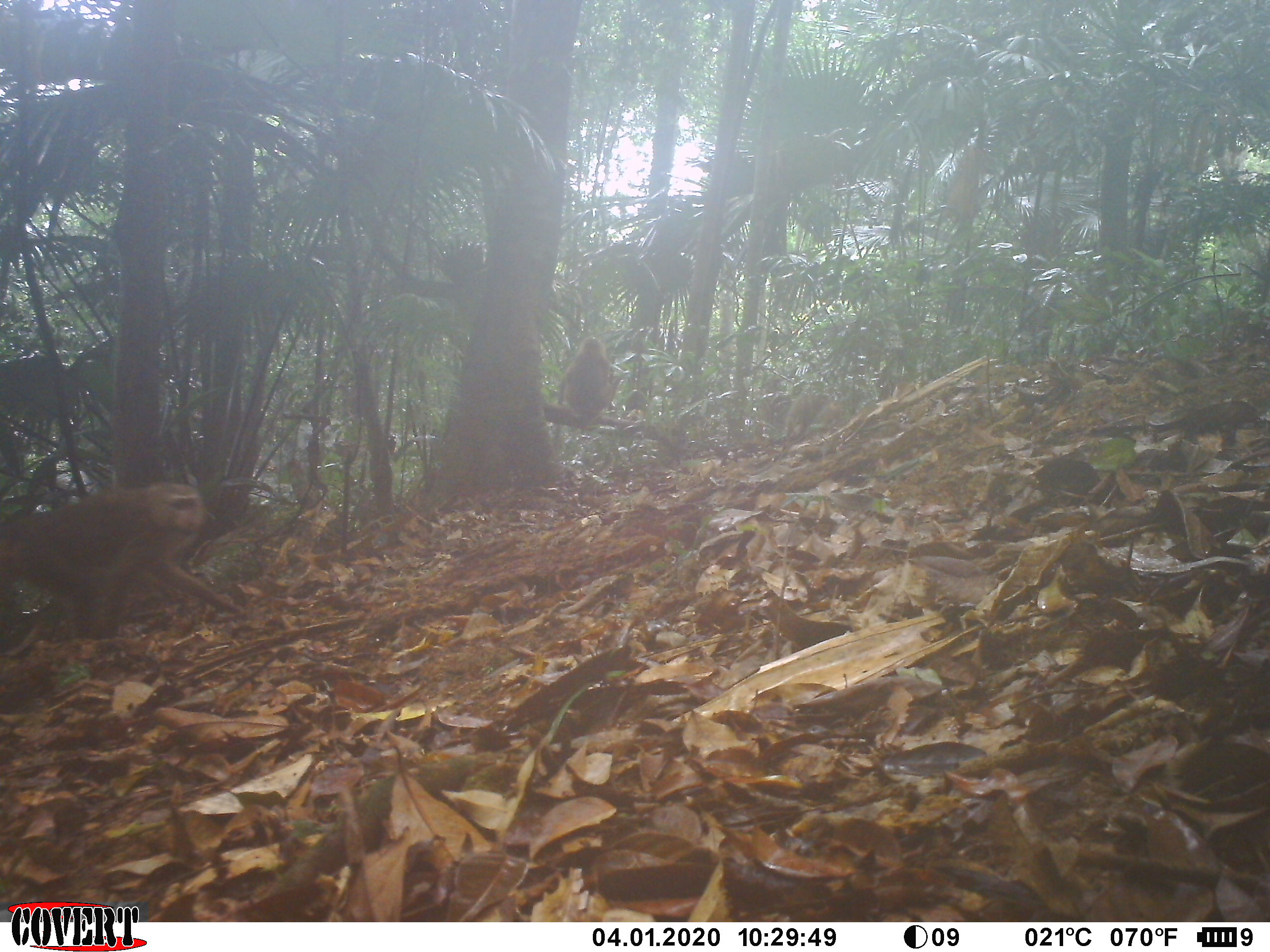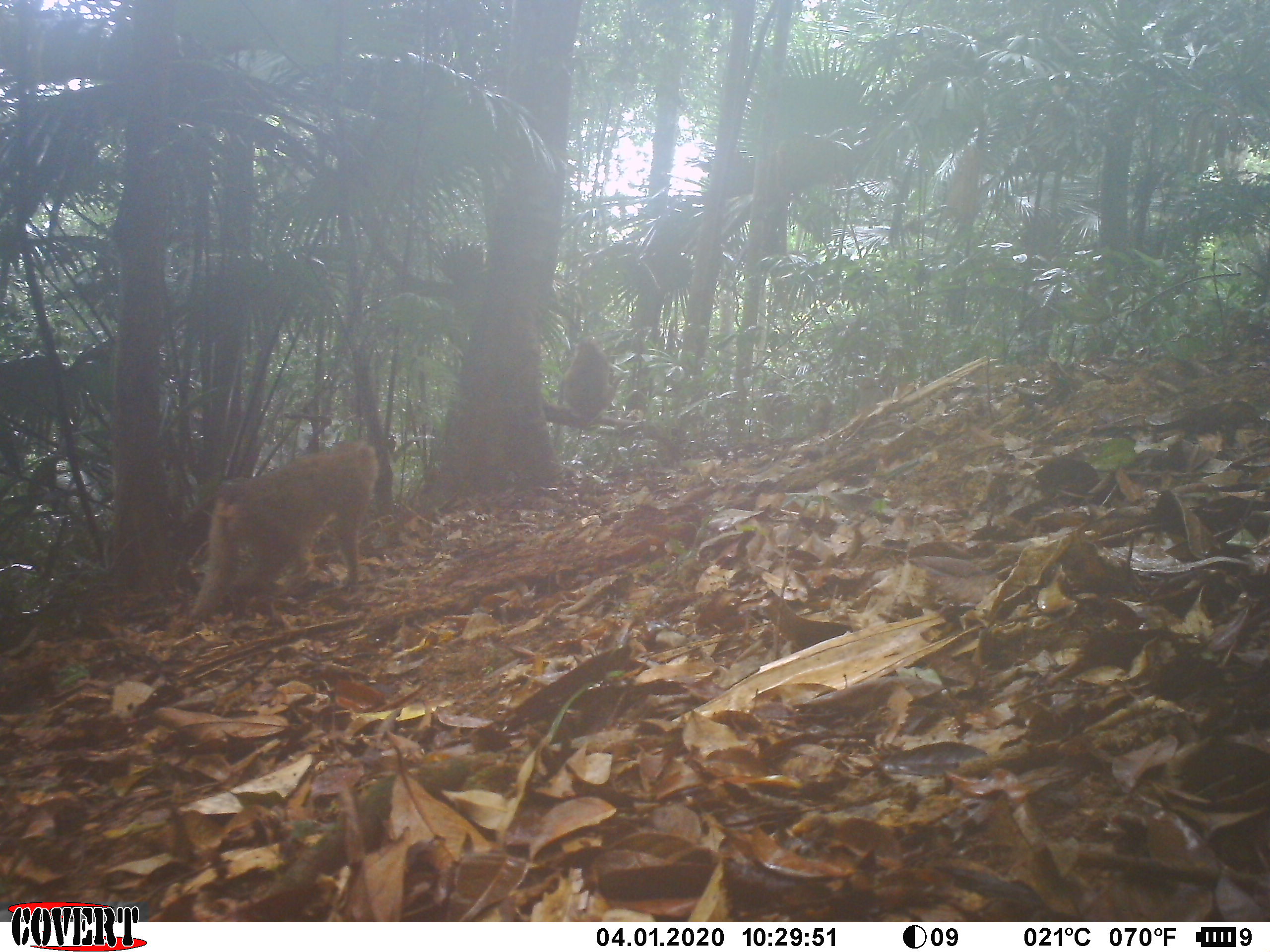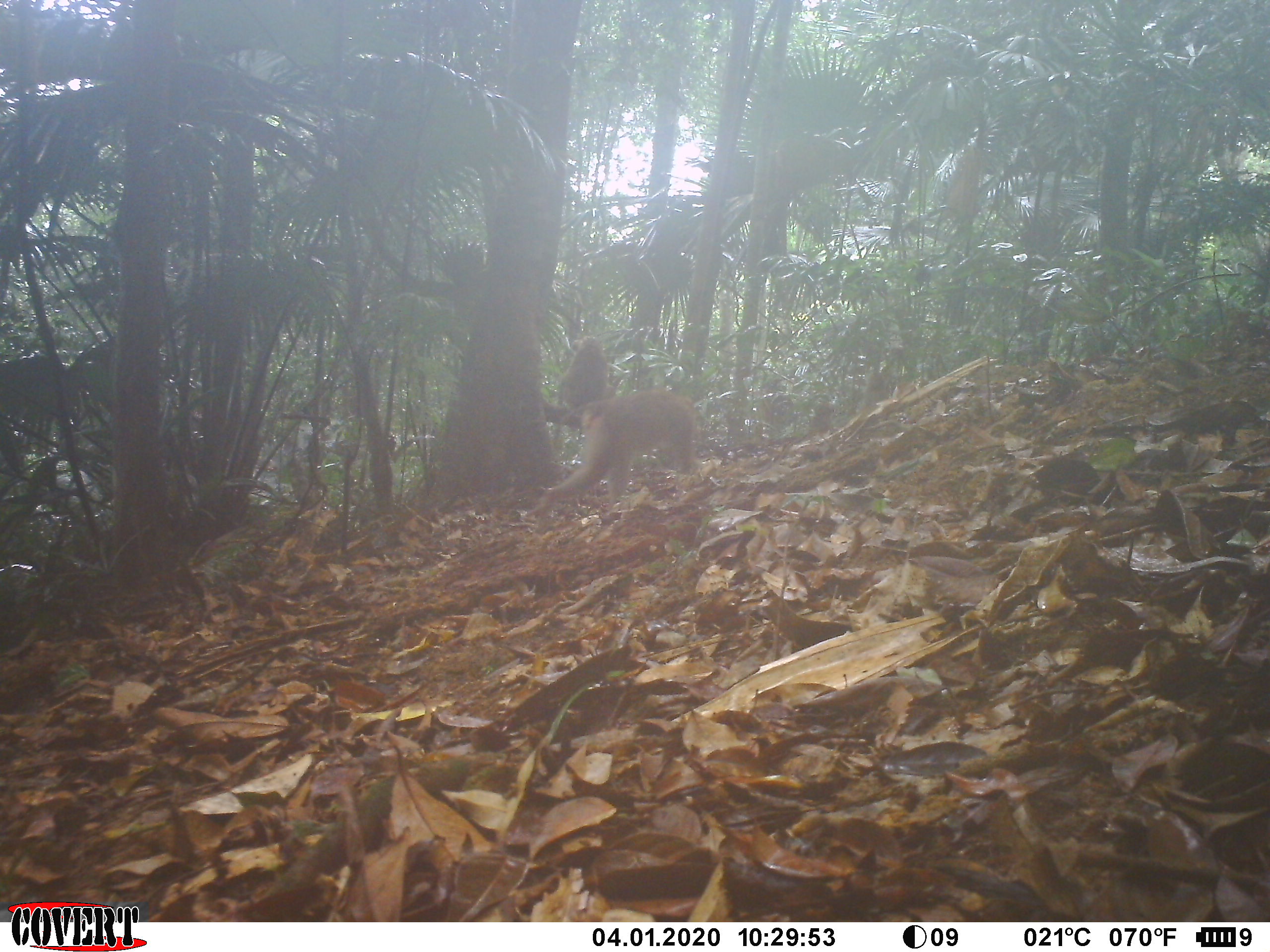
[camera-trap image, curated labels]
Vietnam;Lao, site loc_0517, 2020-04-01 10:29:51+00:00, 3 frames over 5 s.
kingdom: Animalia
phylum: Chordata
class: Mammalia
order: Primates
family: Cercopithecidae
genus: Macaca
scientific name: Macaca nemestrina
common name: pig-tailed macaque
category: pig tailed macaque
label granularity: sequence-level